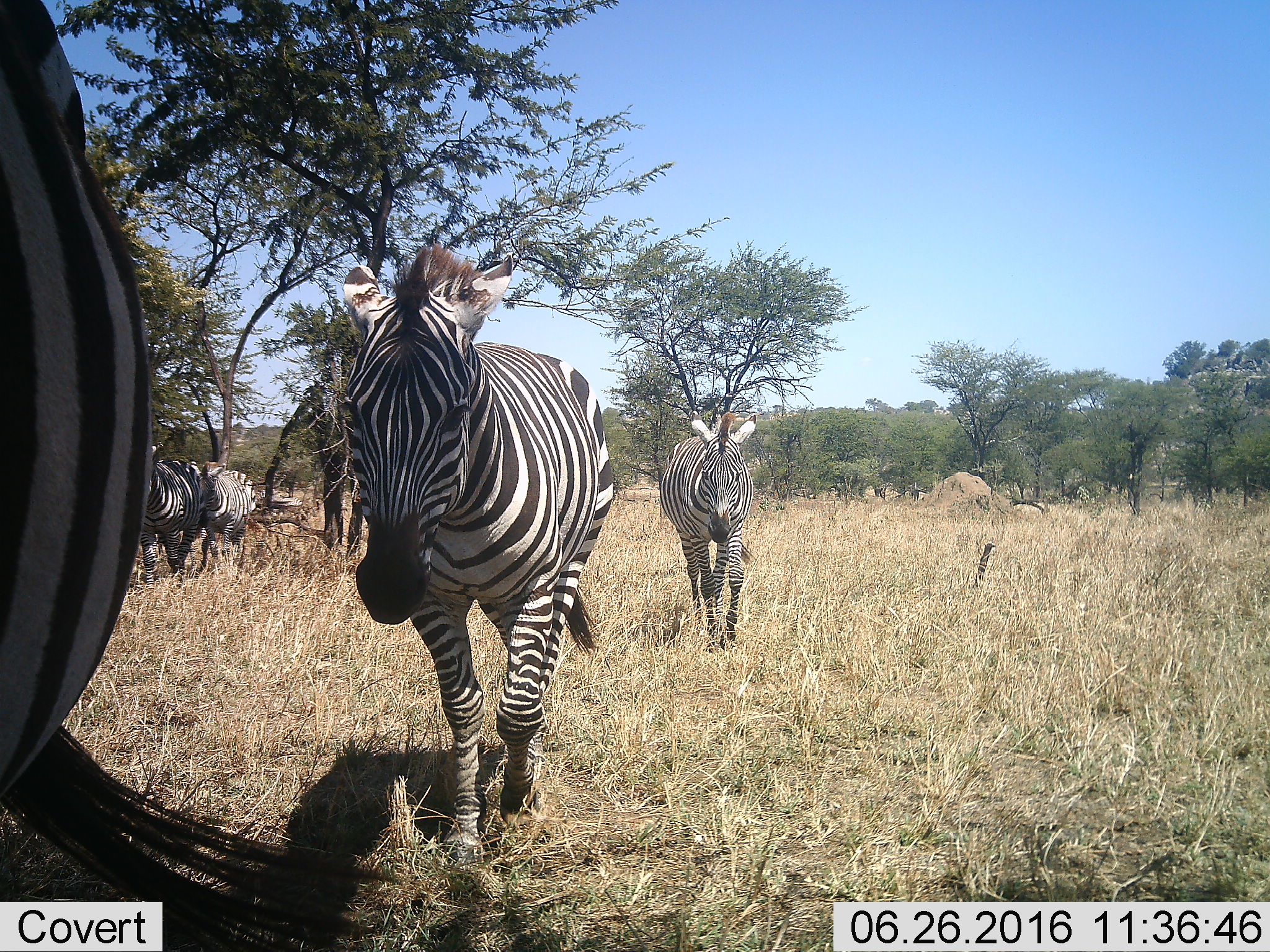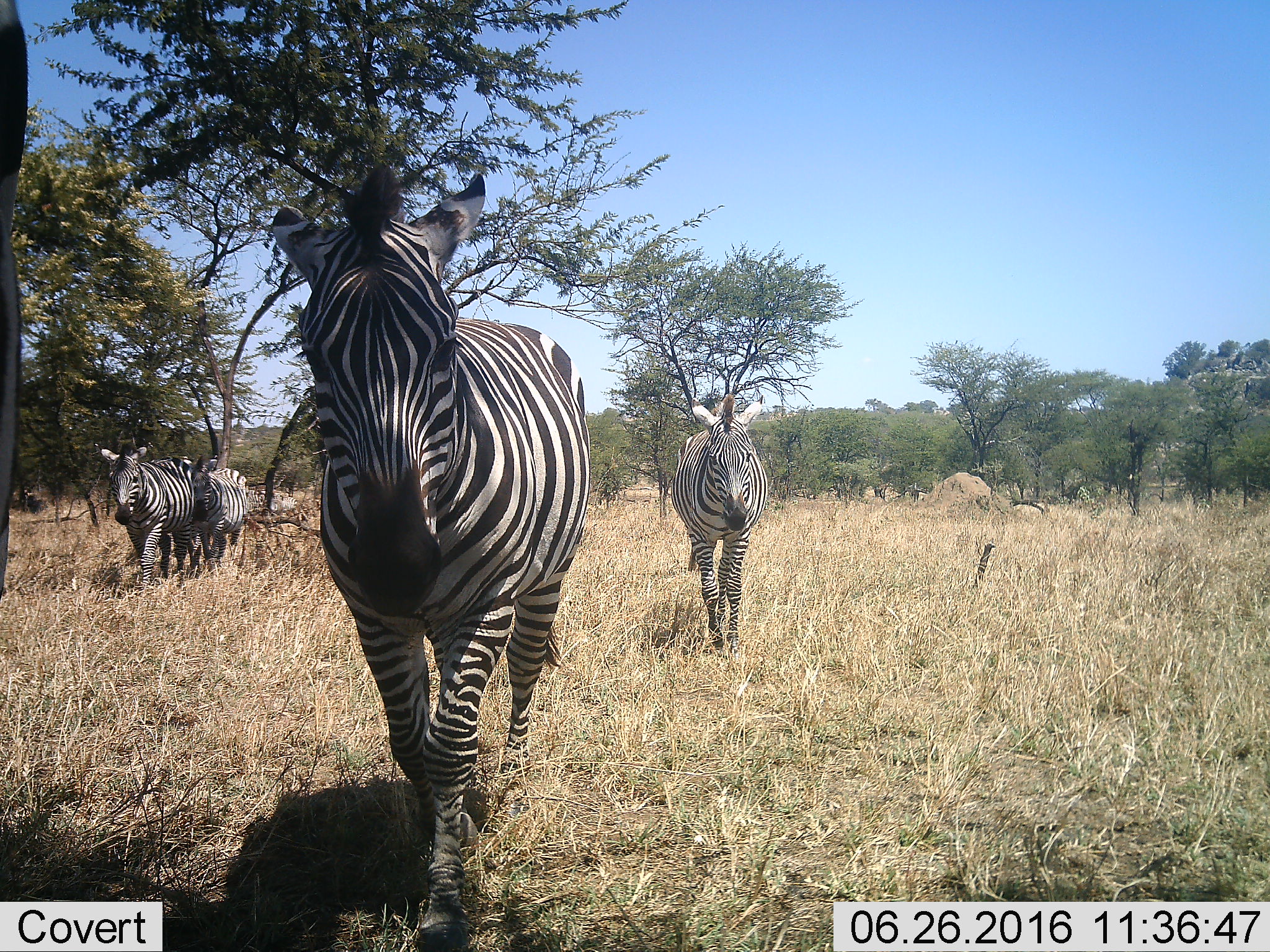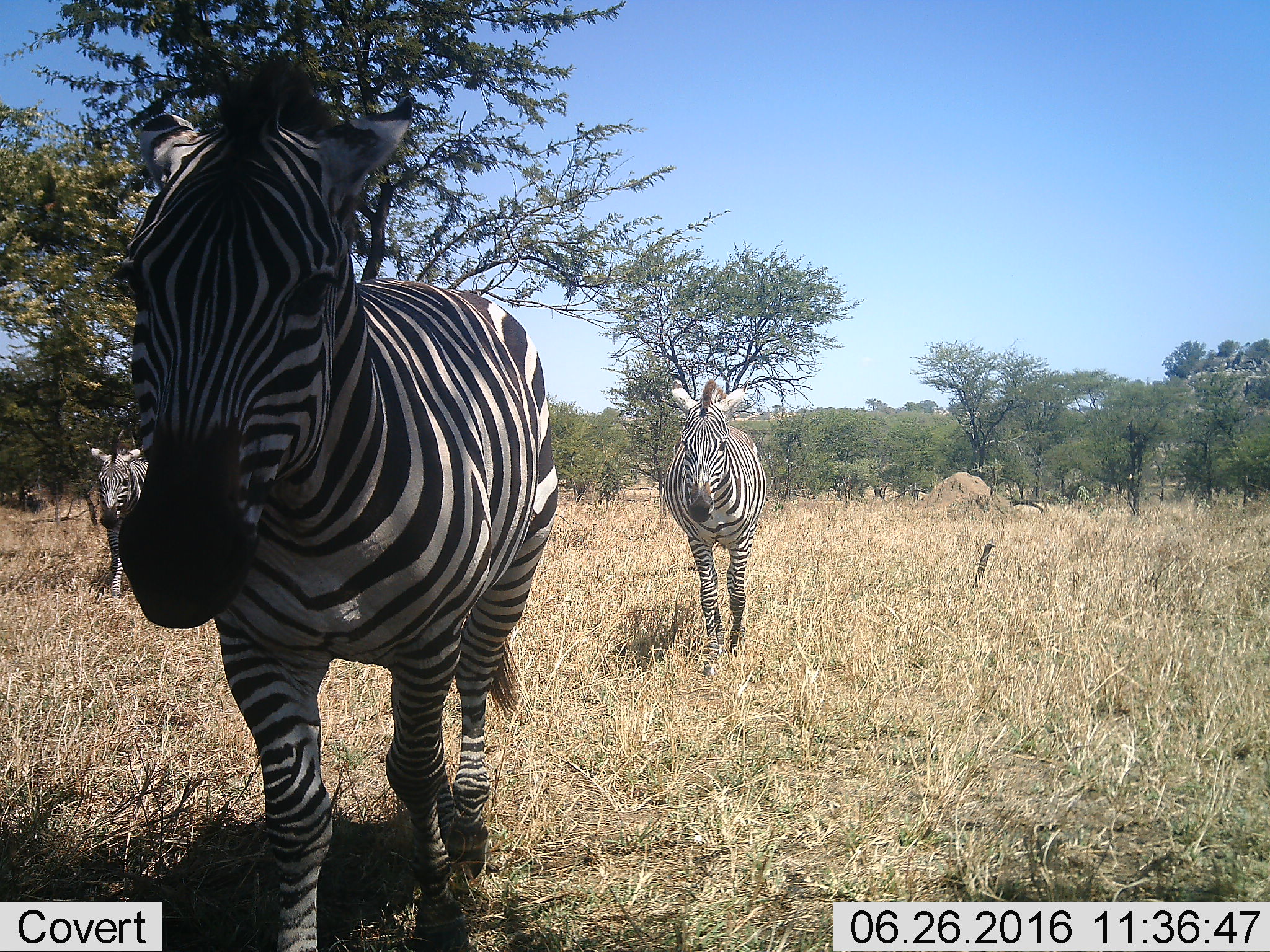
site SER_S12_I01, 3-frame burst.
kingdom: Animalia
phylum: Chordata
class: Mammalia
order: Perissodactyla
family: Equidae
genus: Equus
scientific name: Equus quagga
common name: plains zebra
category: zebraplains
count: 5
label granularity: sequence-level